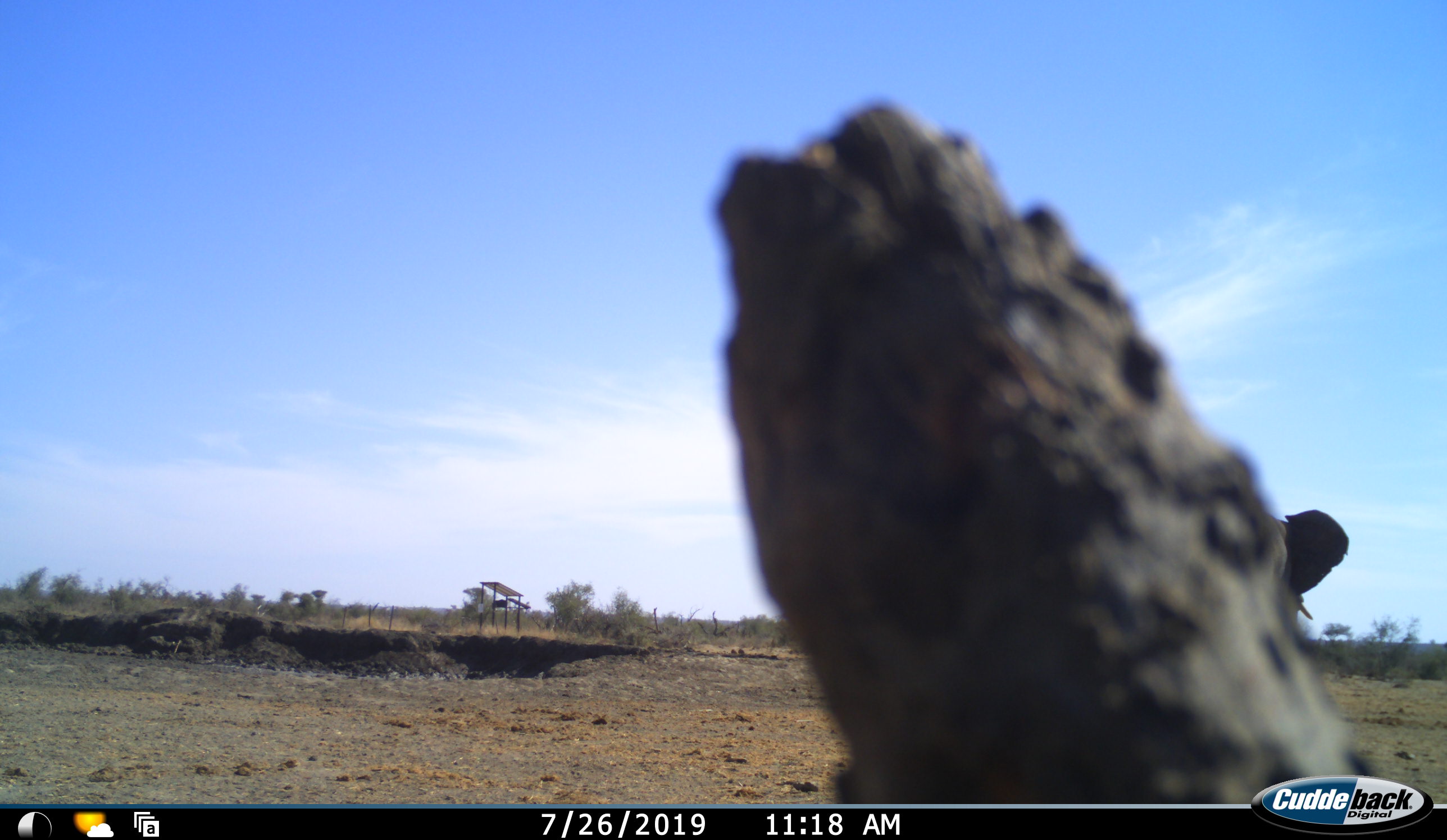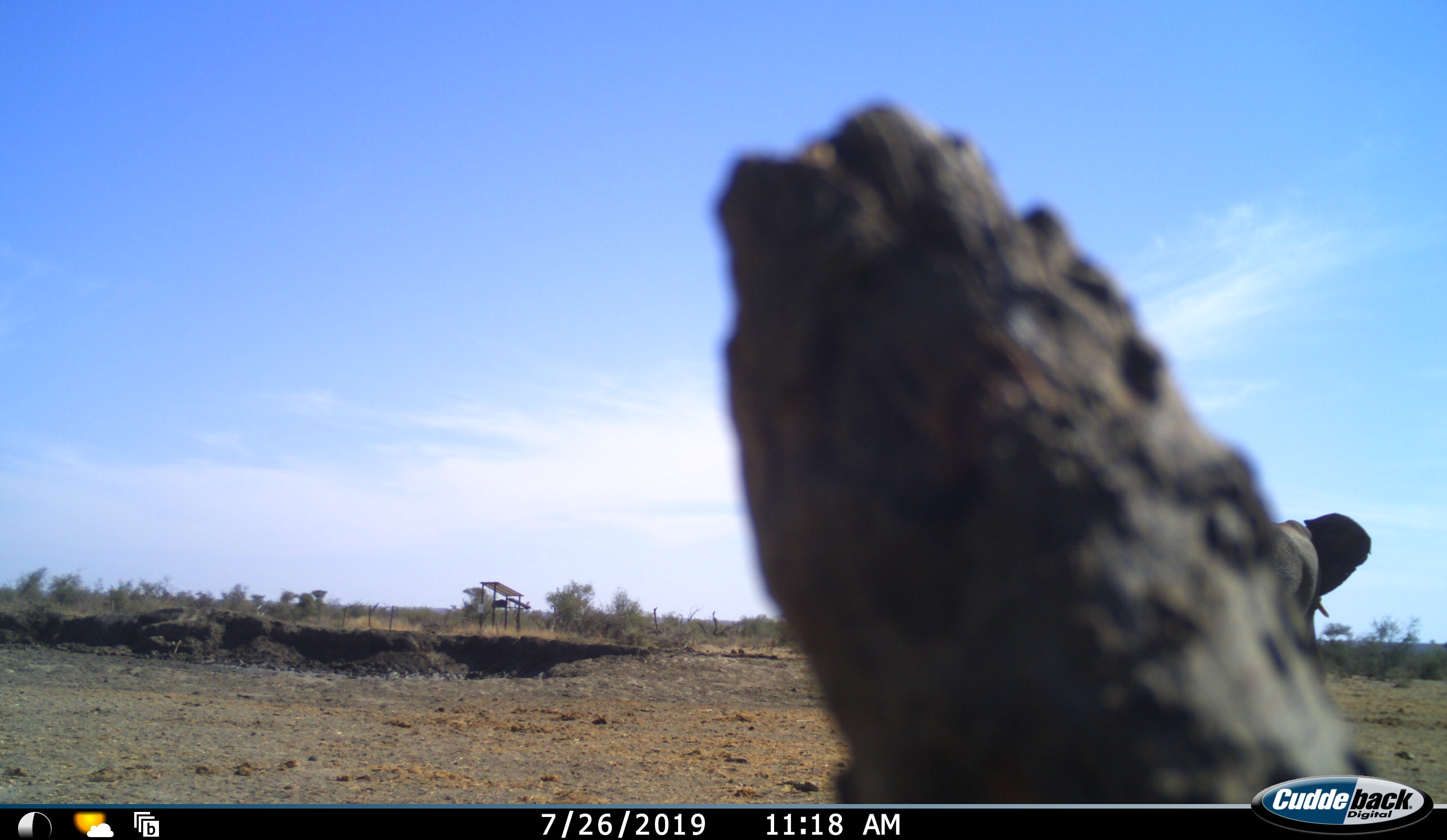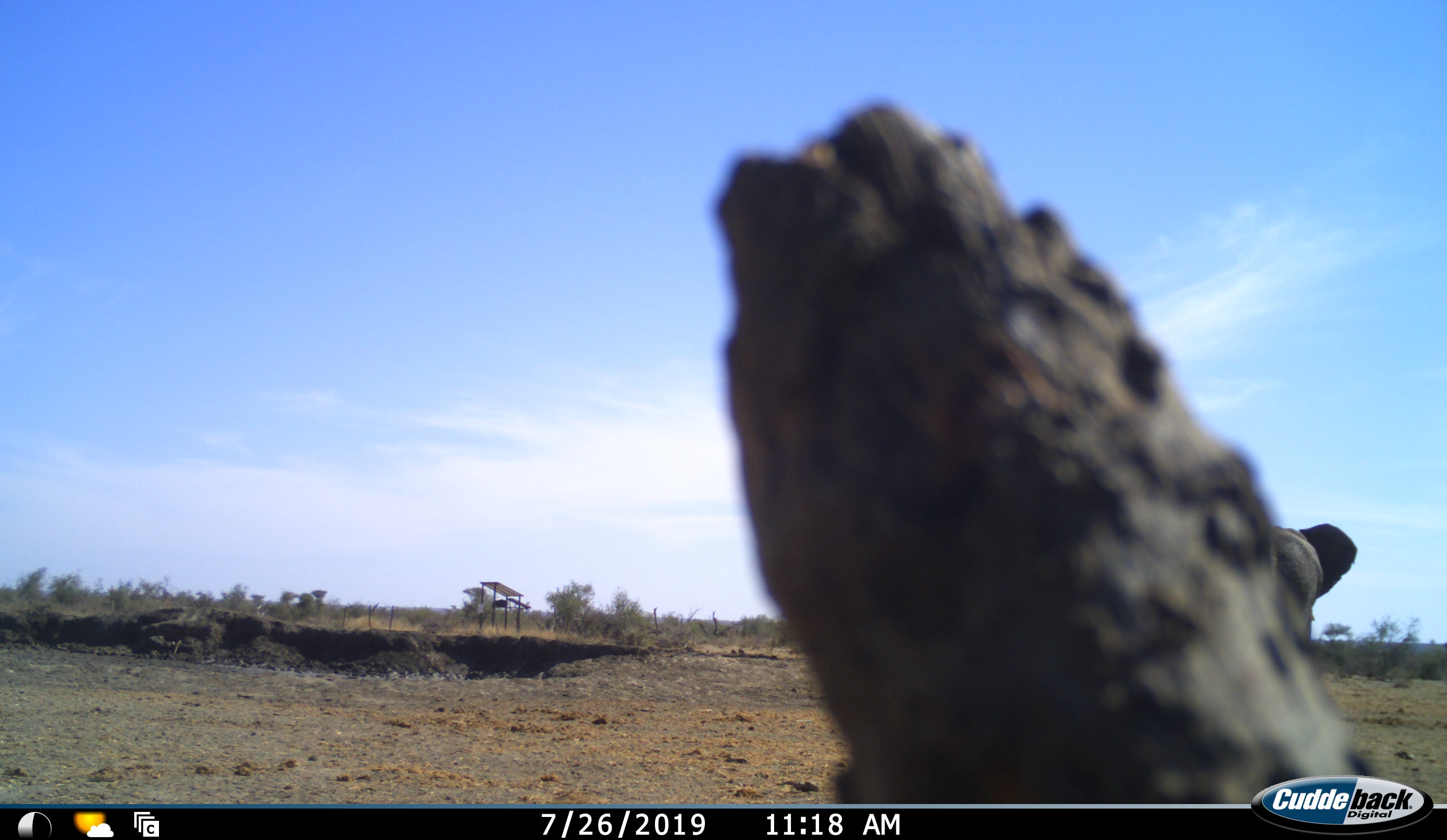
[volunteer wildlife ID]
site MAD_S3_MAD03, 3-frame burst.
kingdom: Animalia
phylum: Chordata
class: Mammalia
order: Proboscidea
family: Elephantidae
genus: Loxodonta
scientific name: Loxodonta africana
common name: african bush elephant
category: elephant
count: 1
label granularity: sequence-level